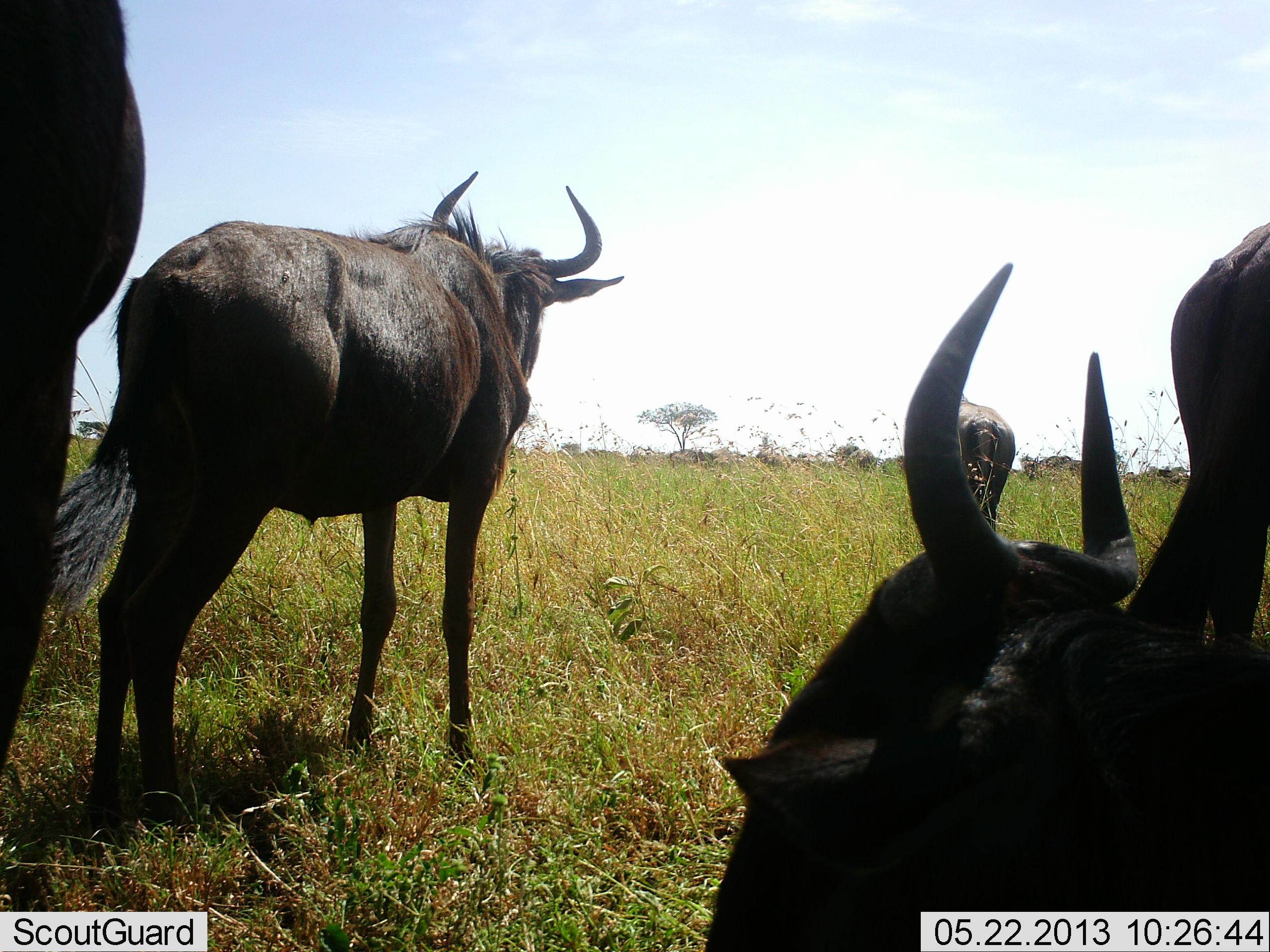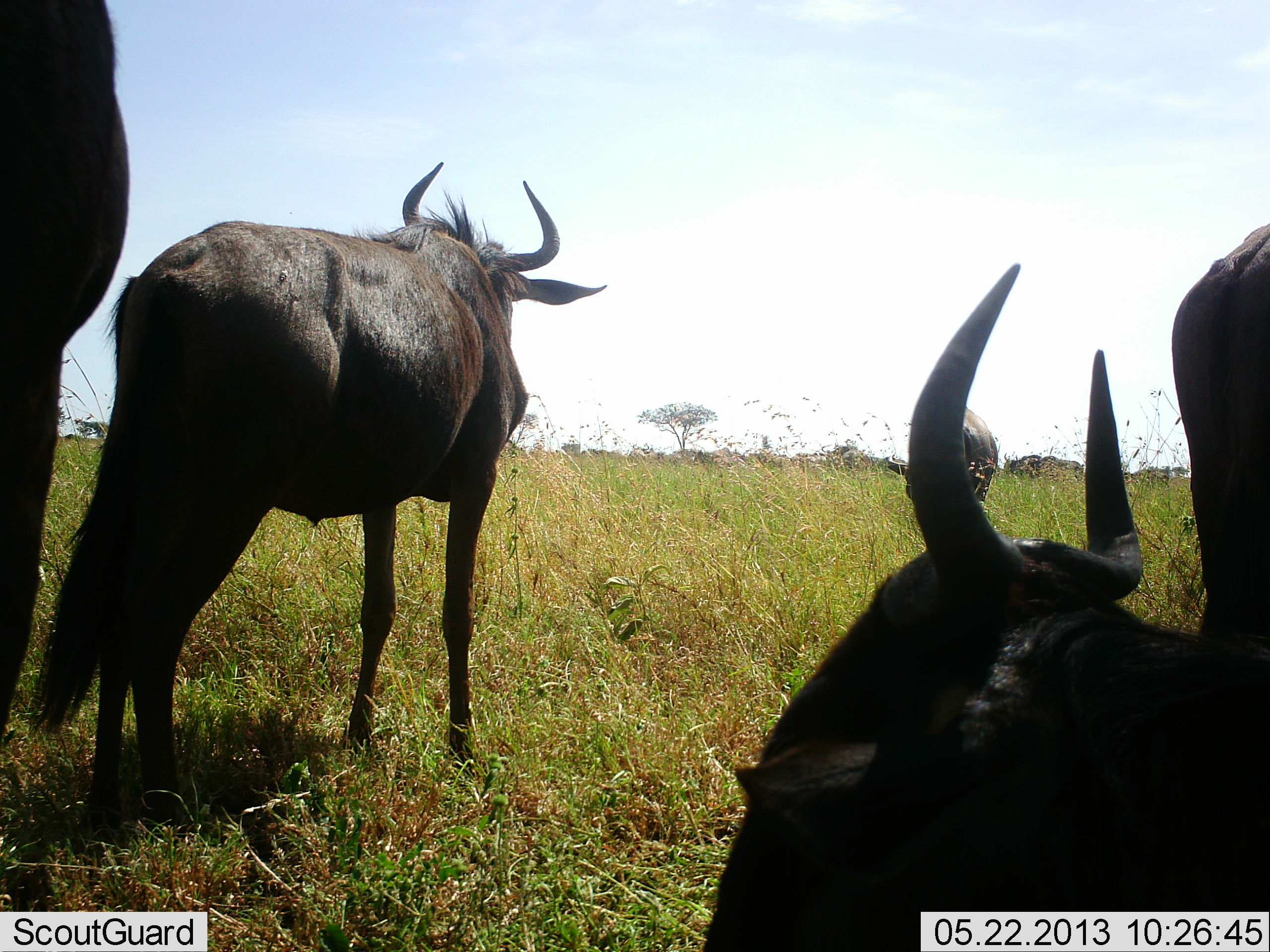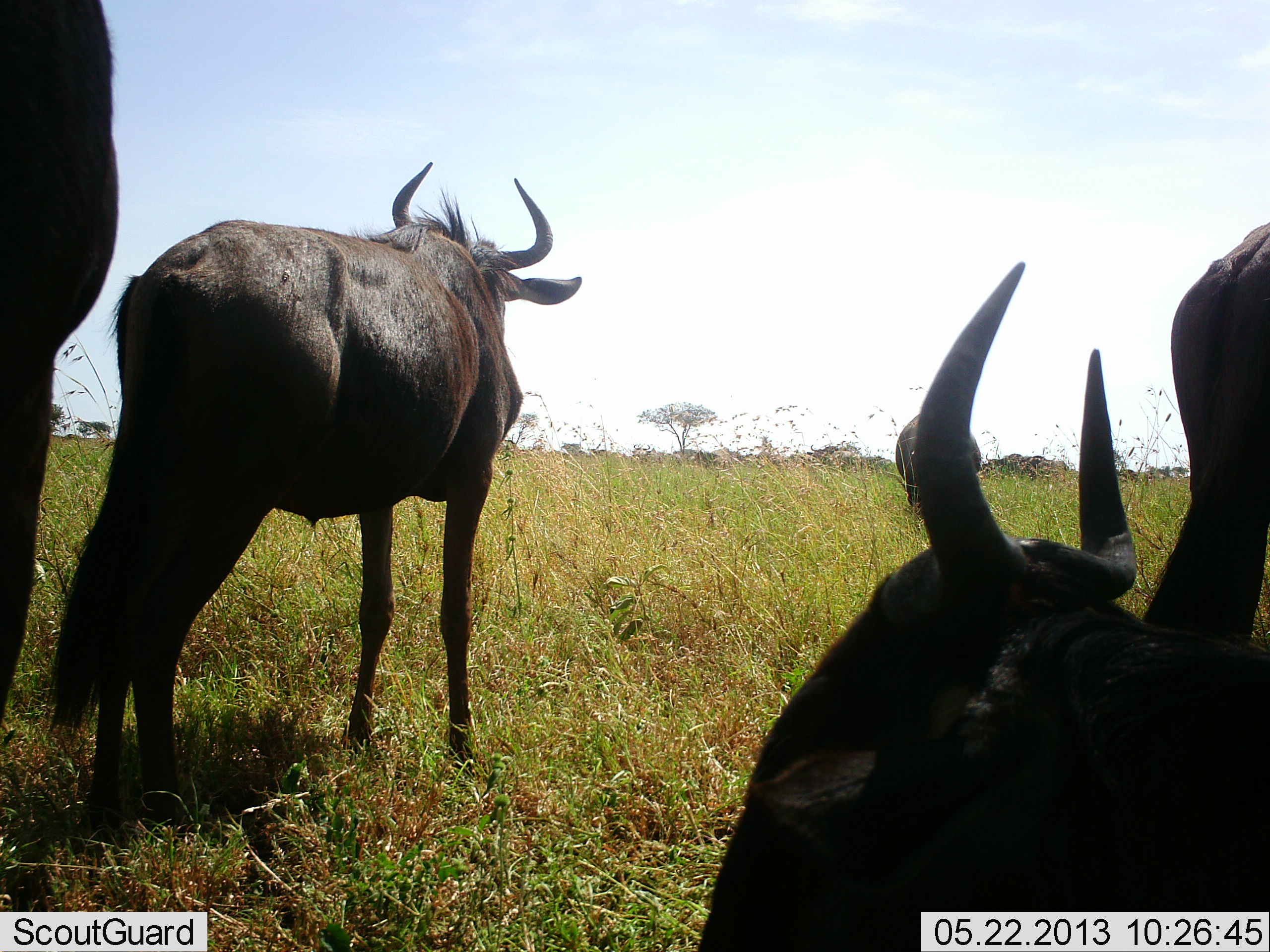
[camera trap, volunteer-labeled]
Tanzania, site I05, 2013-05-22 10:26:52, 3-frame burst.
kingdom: Animalia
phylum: Chordata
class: Mammalia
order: Artiodactyla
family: Bovidae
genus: Connochaetes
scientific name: Connochaetes taurinus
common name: blue wildebeest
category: wildebeest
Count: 11-50.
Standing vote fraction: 80%.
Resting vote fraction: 80%.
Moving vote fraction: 20%.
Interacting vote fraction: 0%.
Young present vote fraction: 0%.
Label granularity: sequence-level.